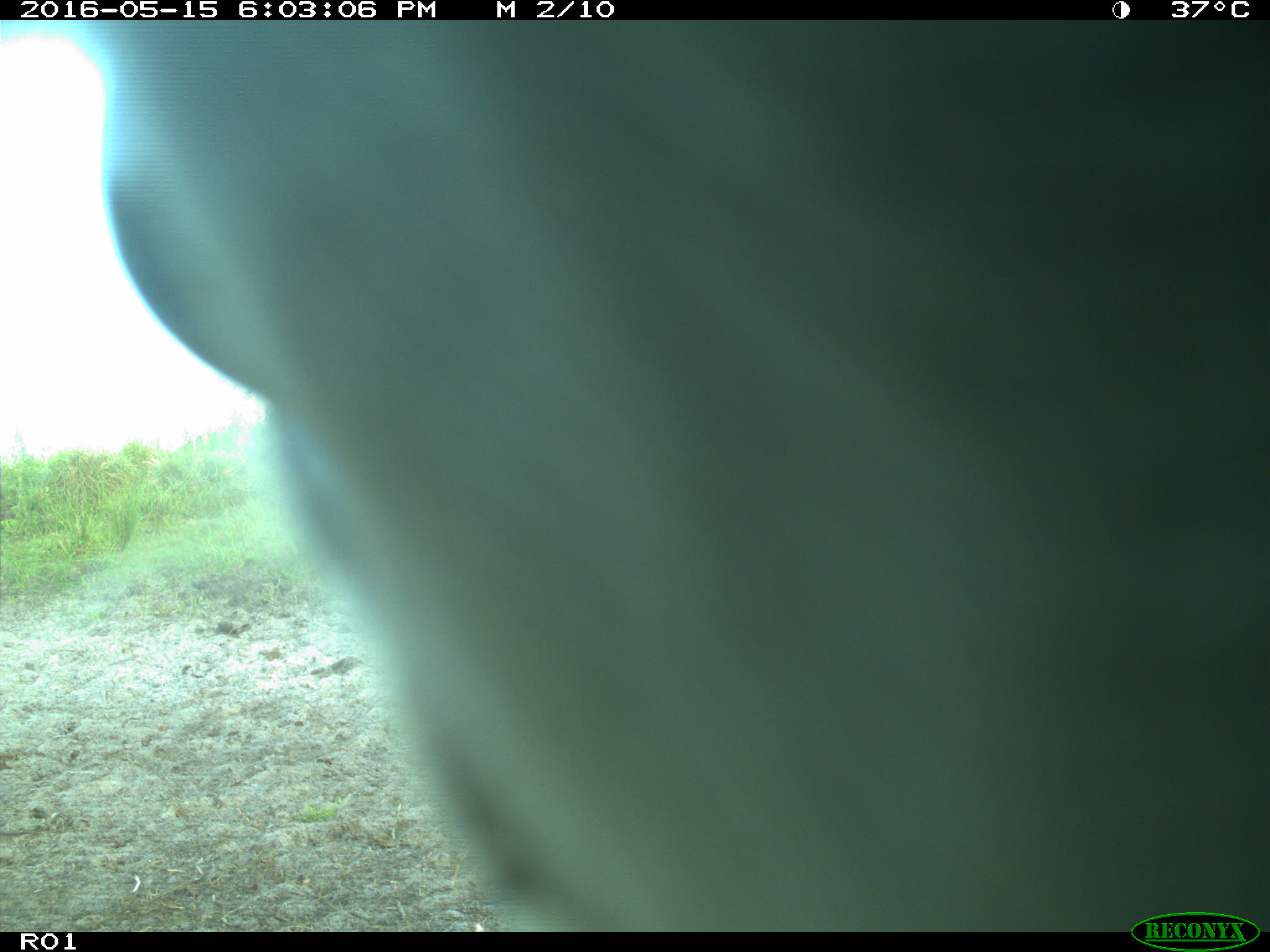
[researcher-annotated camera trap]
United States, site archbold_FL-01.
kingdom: Animalia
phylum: Chordata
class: Mammalia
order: Artiodactyla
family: Bovidae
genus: Bos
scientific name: Bos taurus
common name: domestic cow